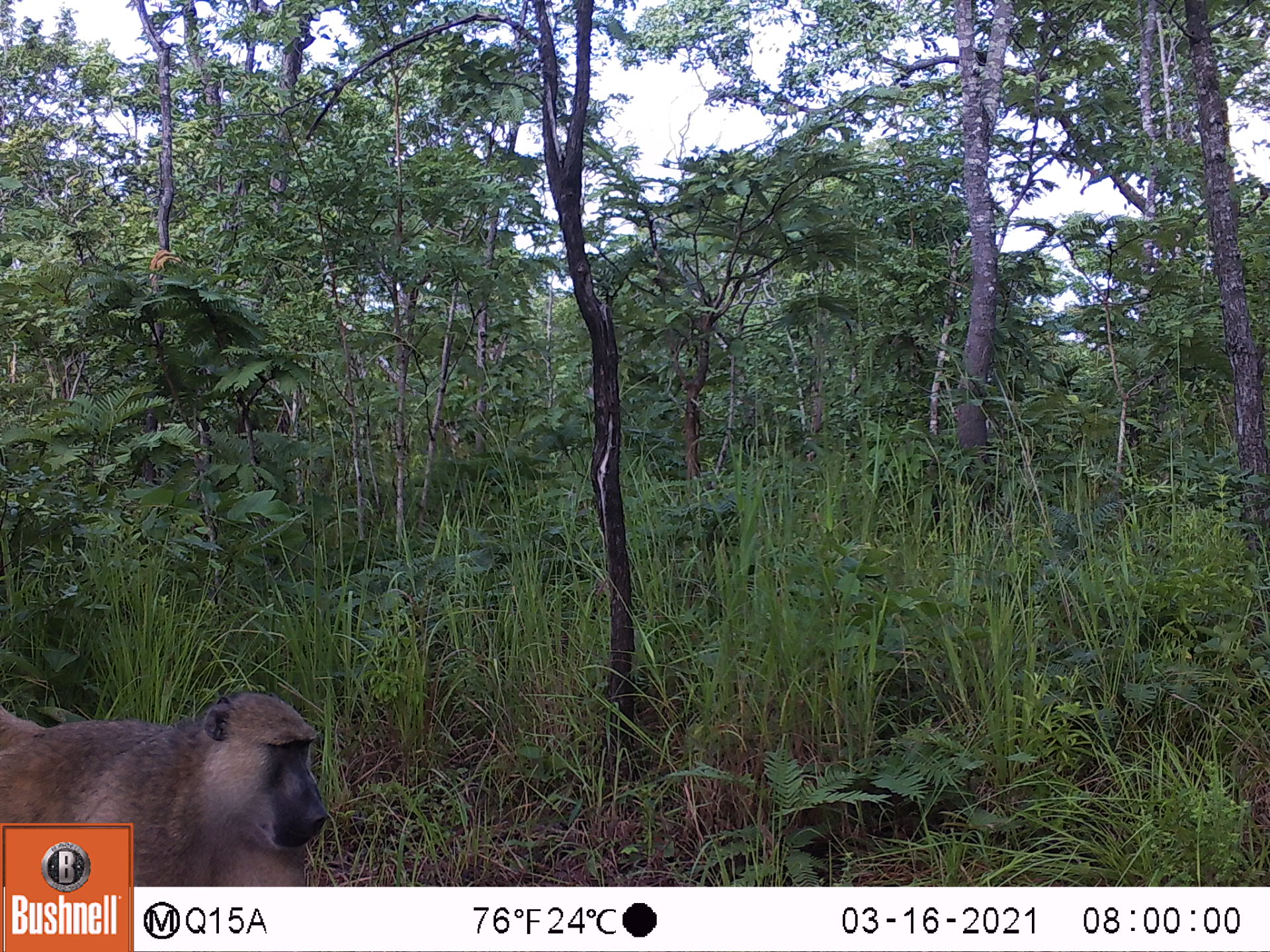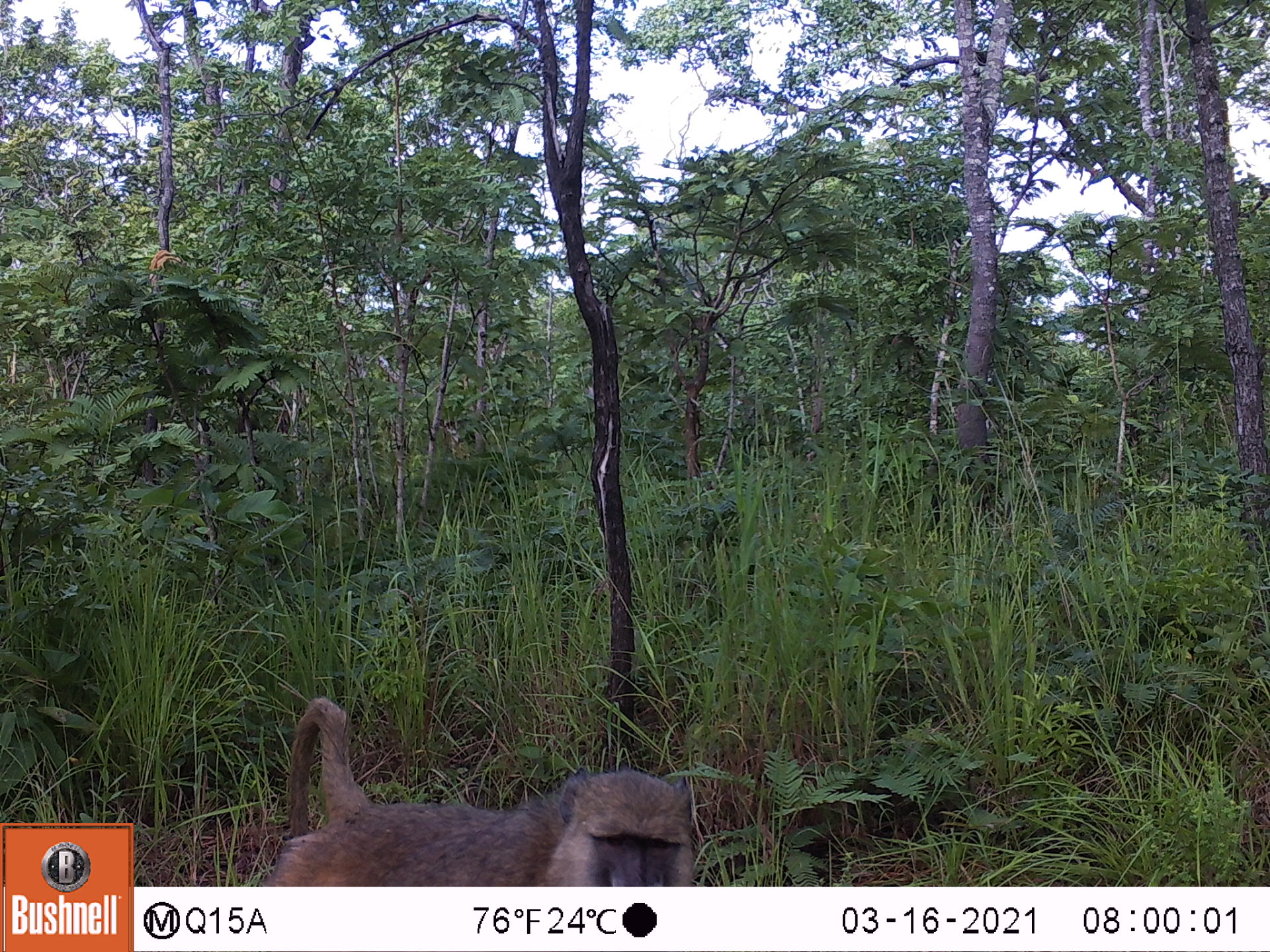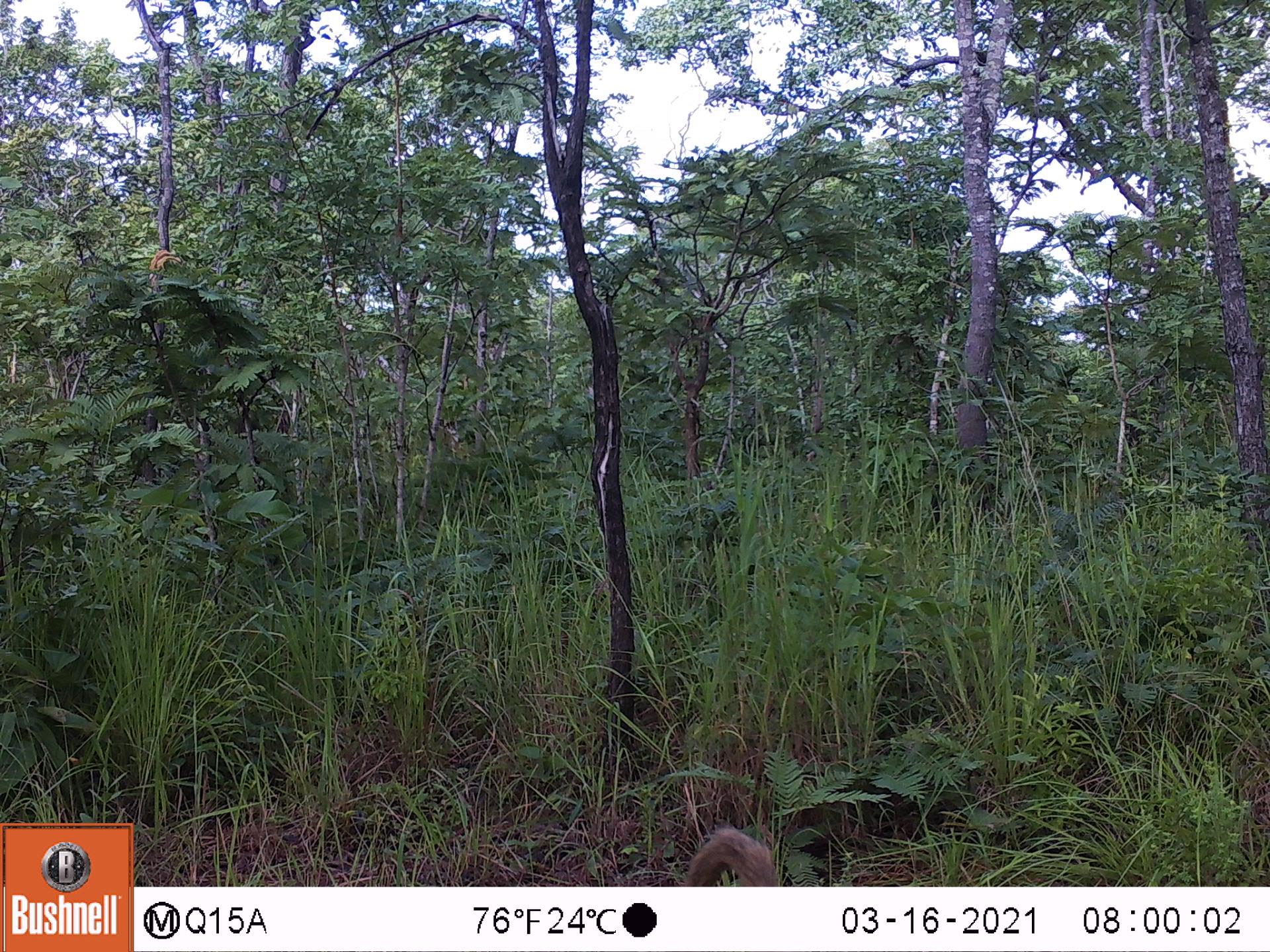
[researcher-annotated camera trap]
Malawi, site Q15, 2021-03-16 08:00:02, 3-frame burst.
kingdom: Animalia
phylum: Chordata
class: Mammalia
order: Primates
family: Cercopithecidae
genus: Papio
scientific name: Papio cynocephalus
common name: yellow baboon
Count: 1.